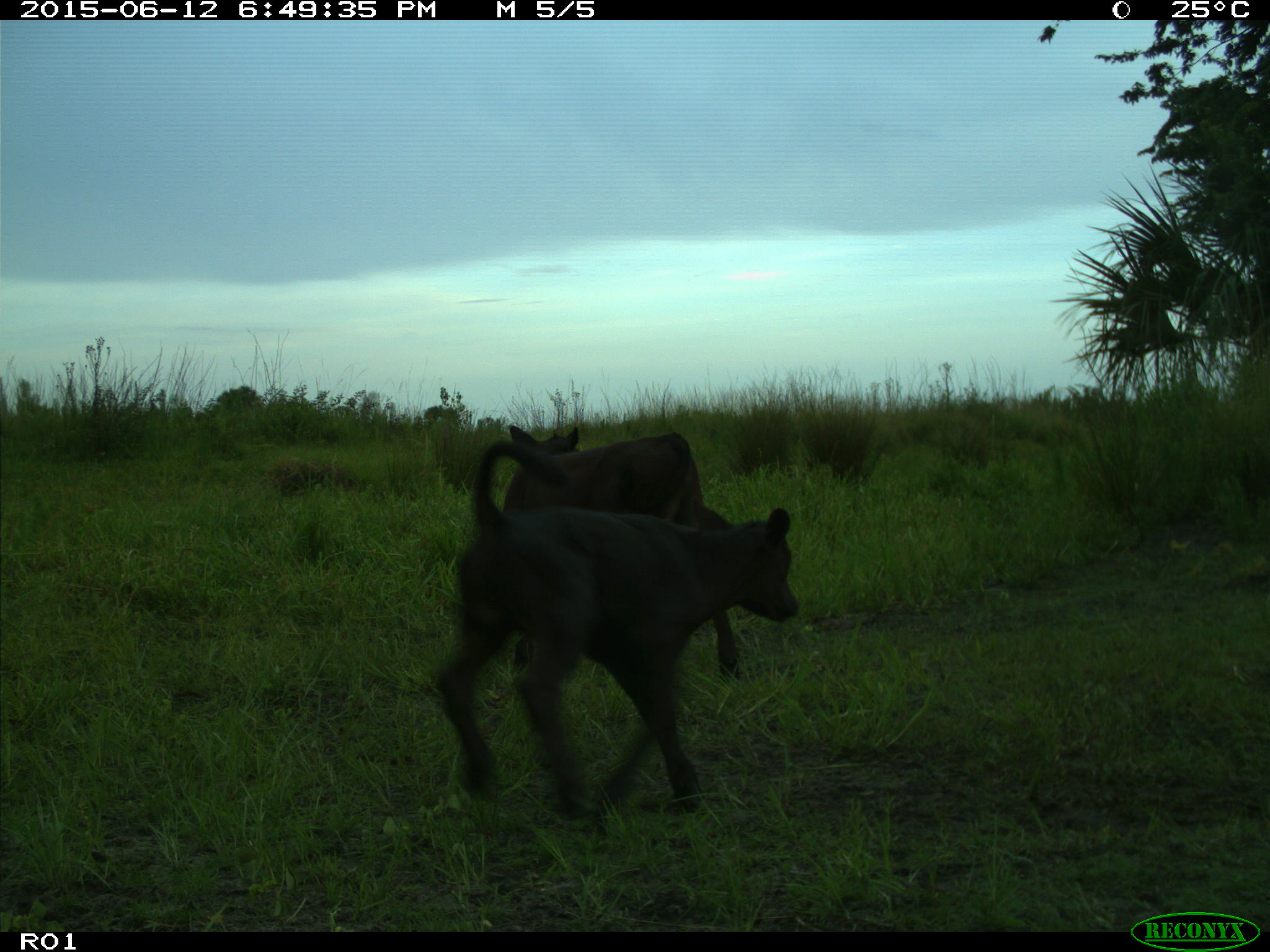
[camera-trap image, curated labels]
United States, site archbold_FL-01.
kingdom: Animalia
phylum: Chordata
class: Mammalia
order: Artiodactyla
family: Bovidae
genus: Bos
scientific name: Bos taurus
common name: domestic cow